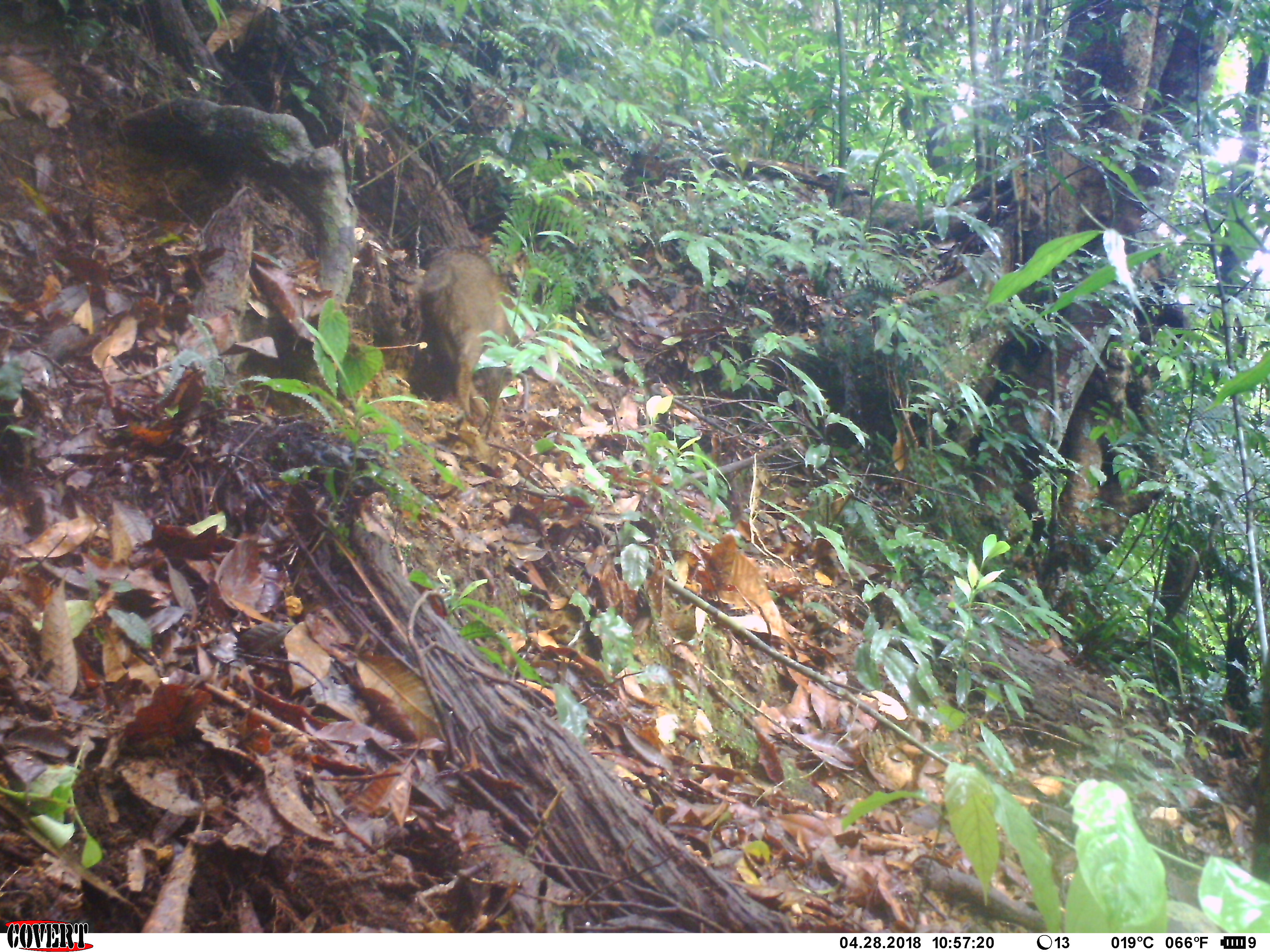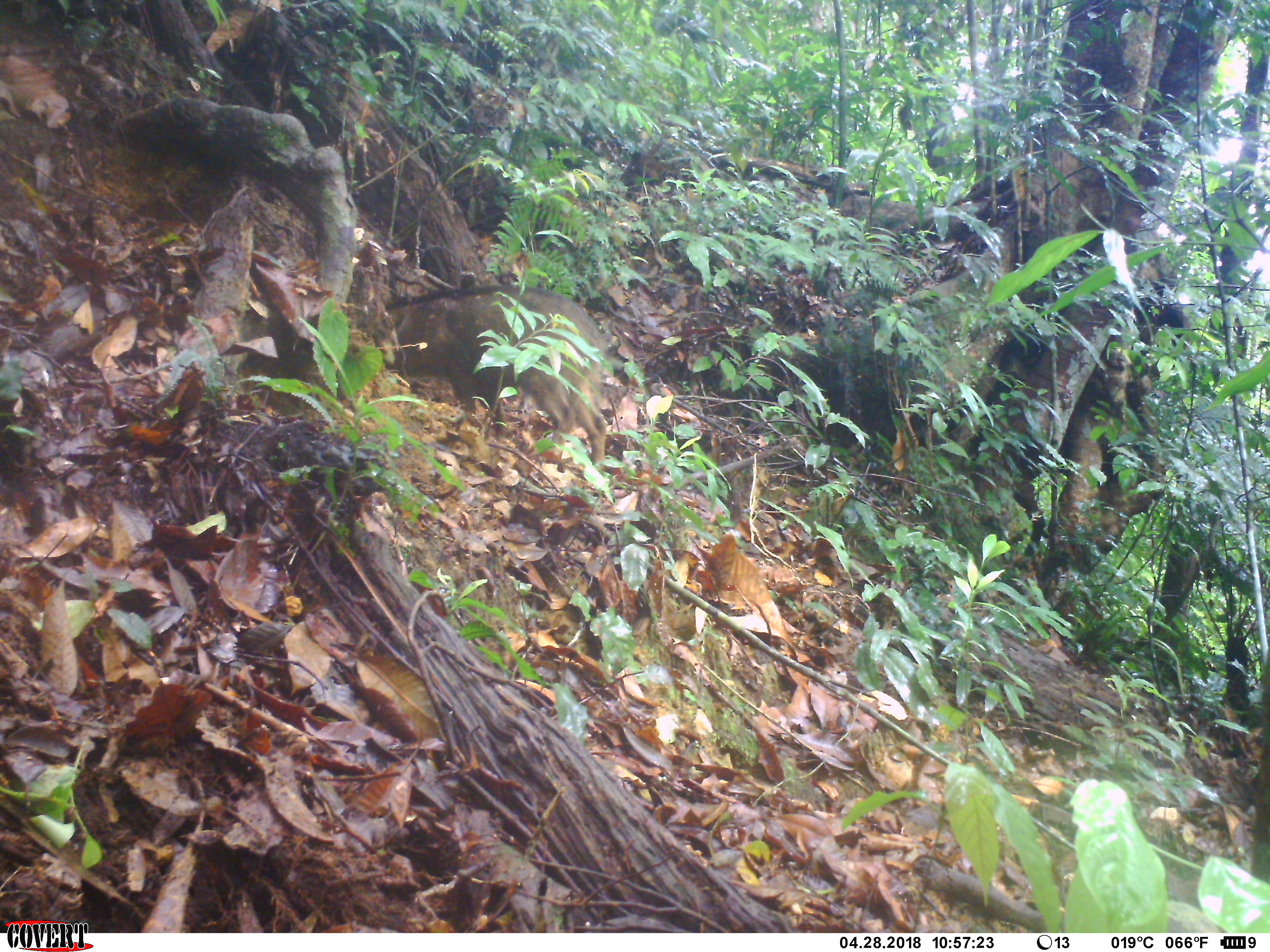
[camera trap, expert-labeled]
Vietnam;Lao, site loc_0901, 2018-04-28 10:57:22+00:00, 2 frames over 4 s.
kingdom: Animalia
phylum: Chordata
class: Mammalia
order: Artiodactyla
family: Suidae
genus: Sus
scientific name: Sus scrofa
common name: eurasian wild pig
Eurasian wild pig (Sus scrofa). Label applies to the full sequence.